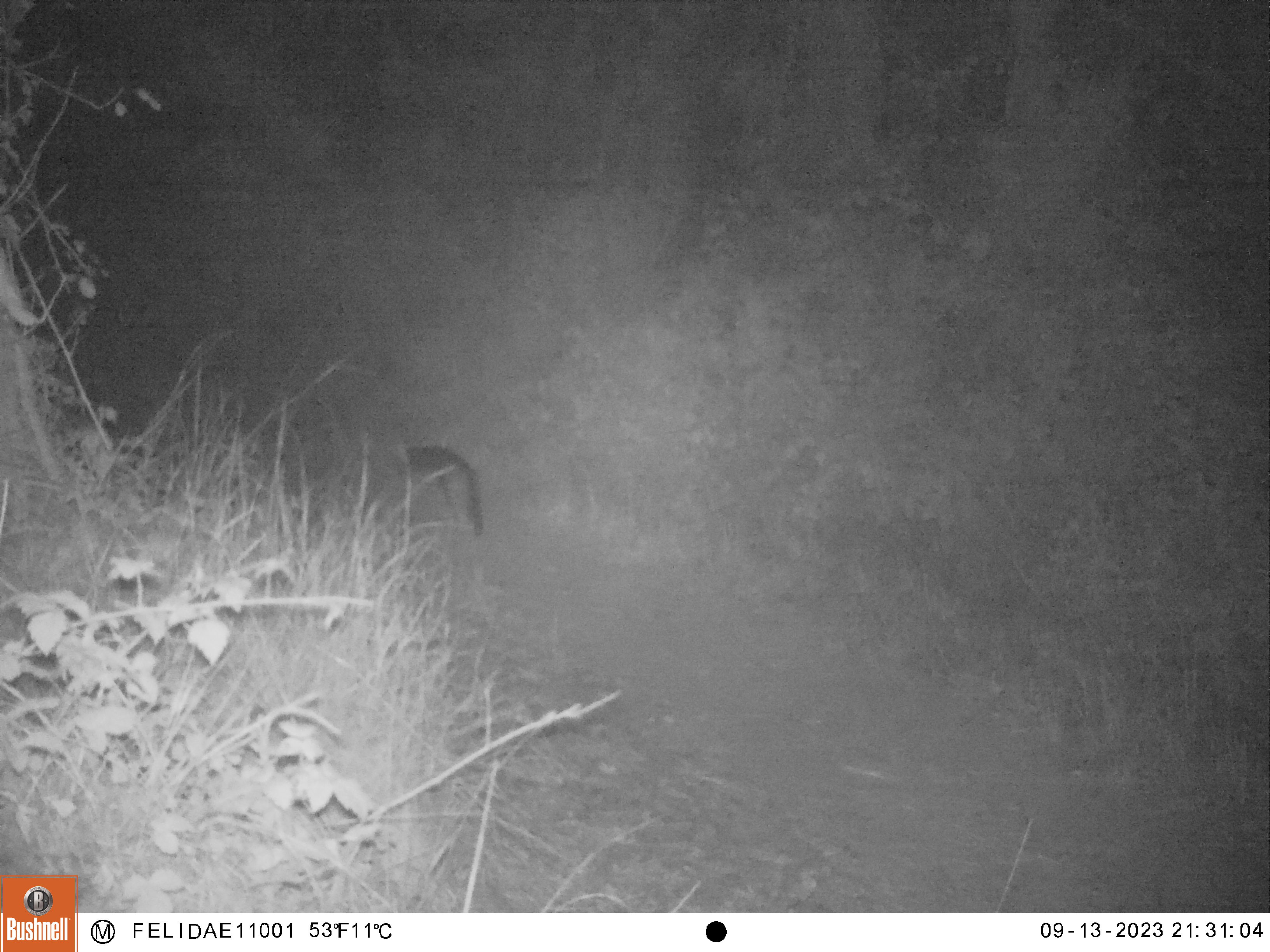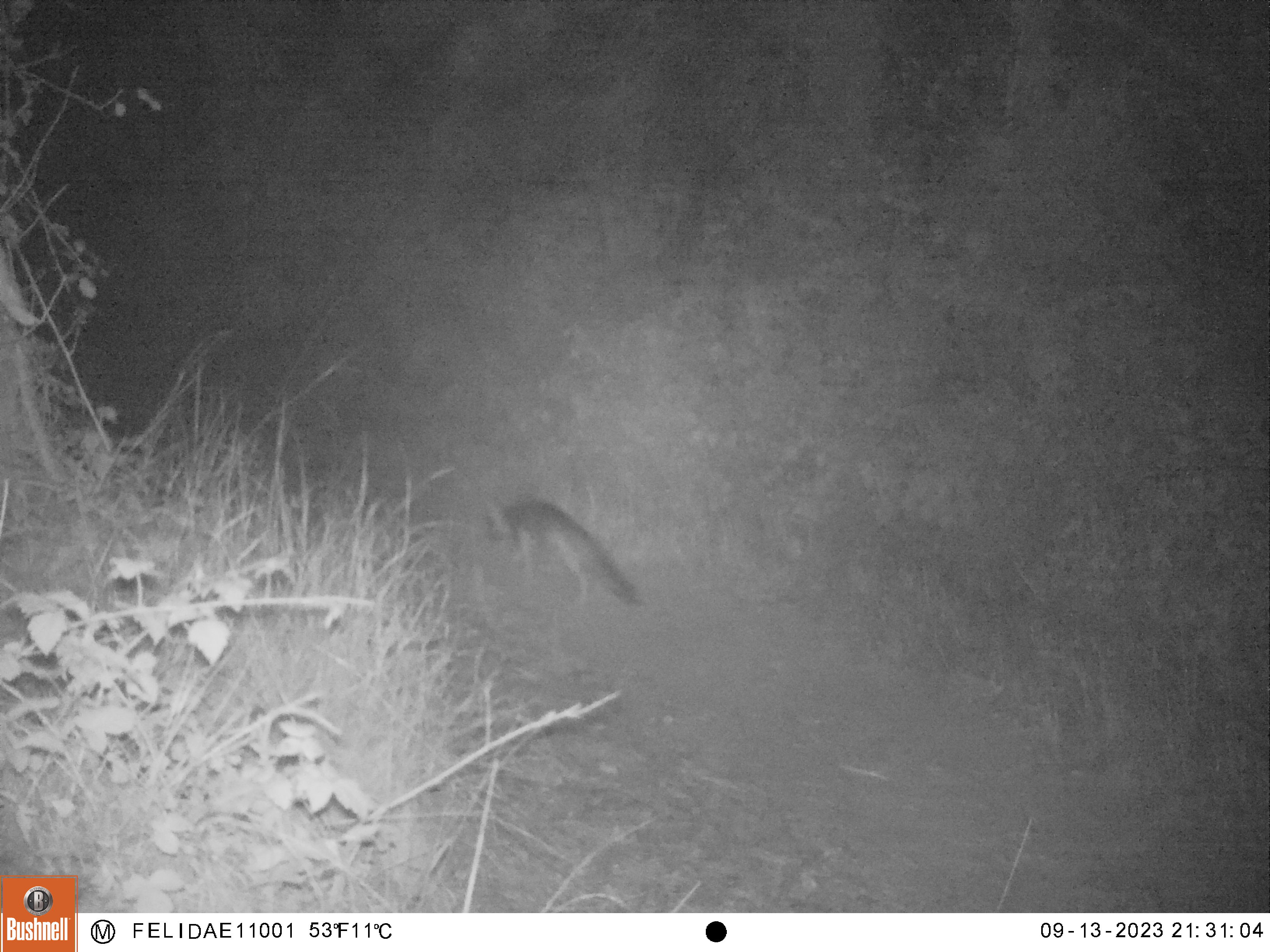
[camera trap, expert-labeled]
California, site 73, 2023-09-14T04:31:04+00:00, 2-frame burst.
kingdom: Animalia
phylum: Chordata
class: Mammalia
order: Carnivora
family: Canidae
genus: Urocyon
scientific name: Urocyon cinereoargenteus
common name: gray fox